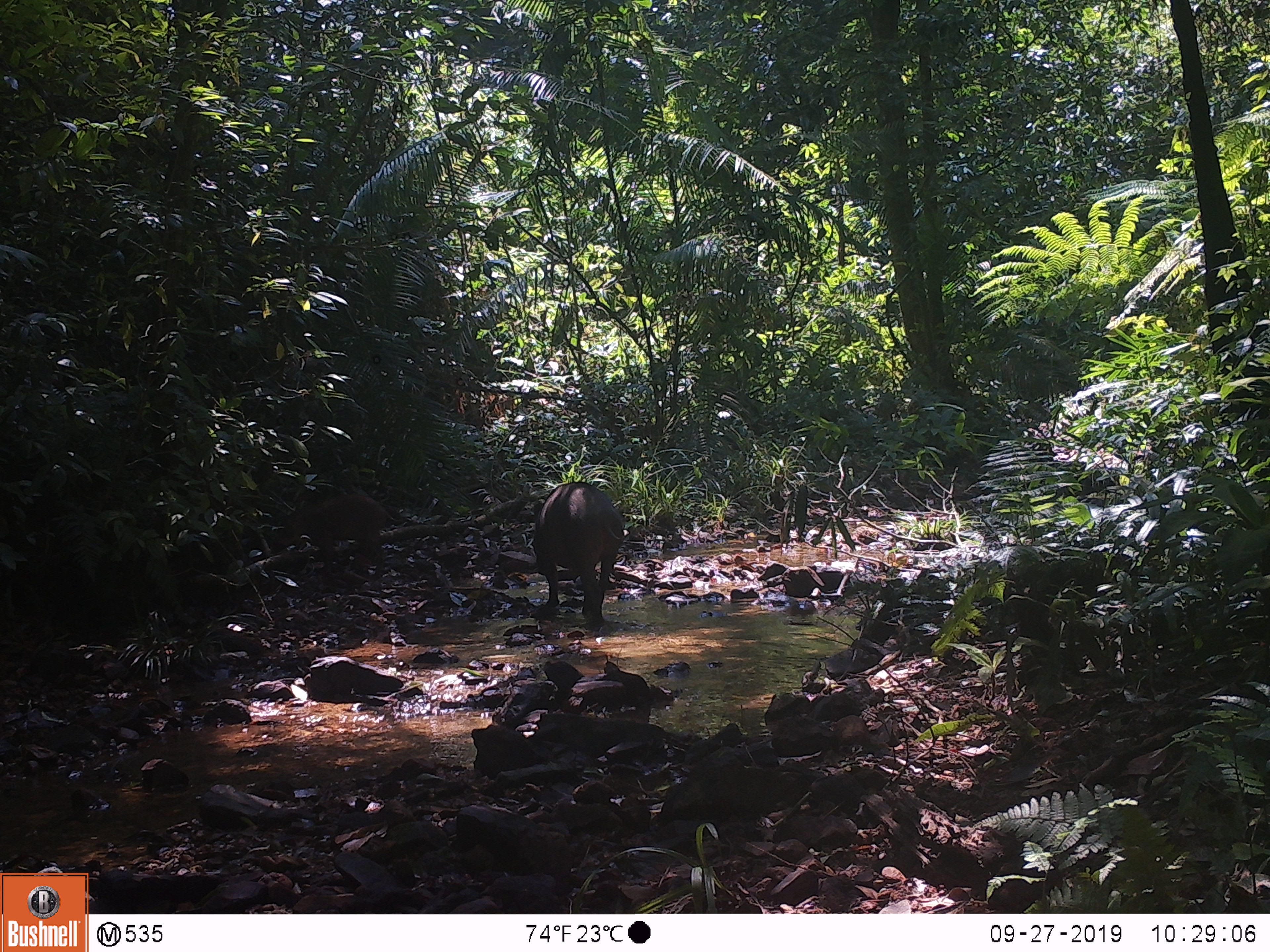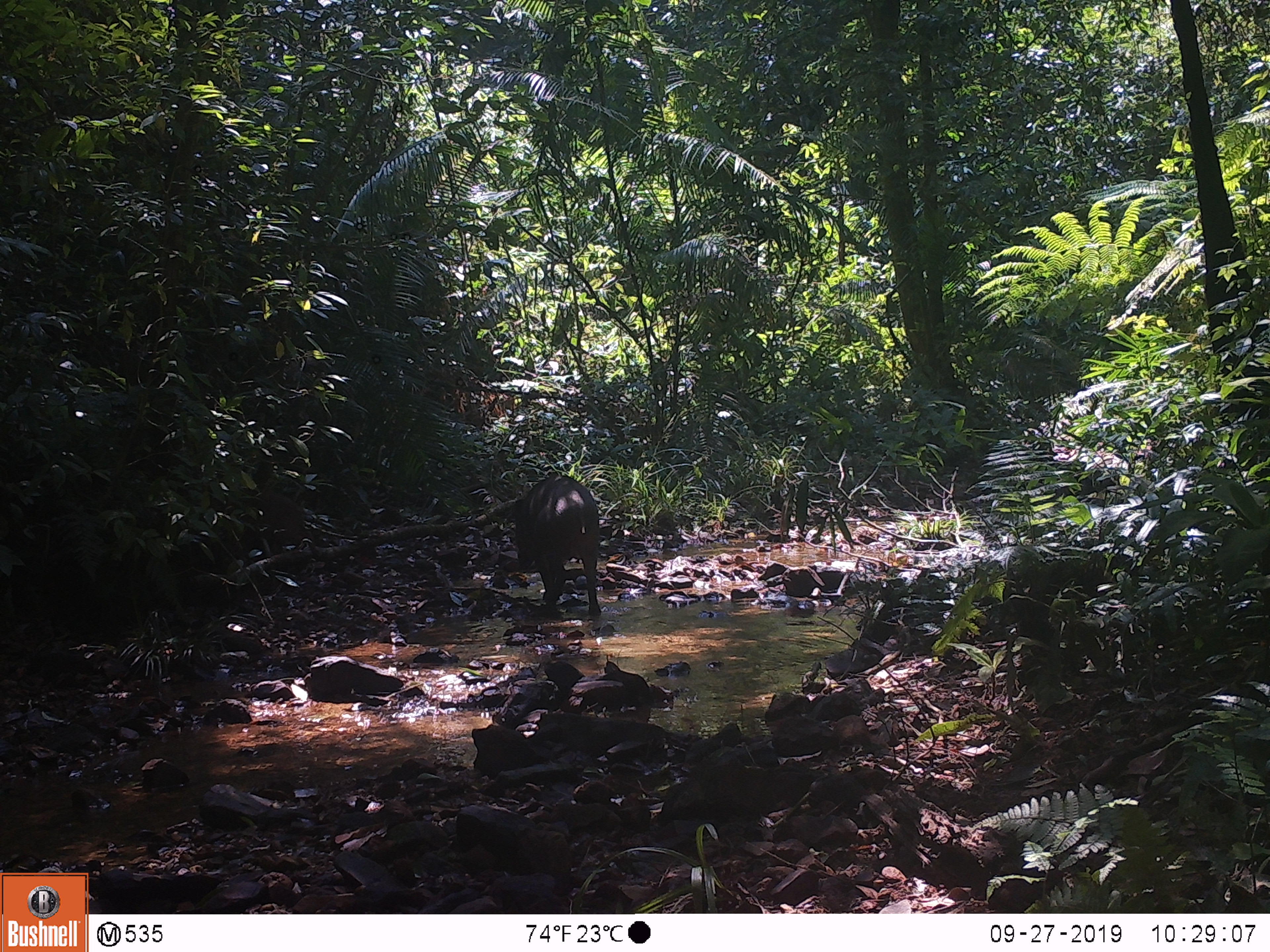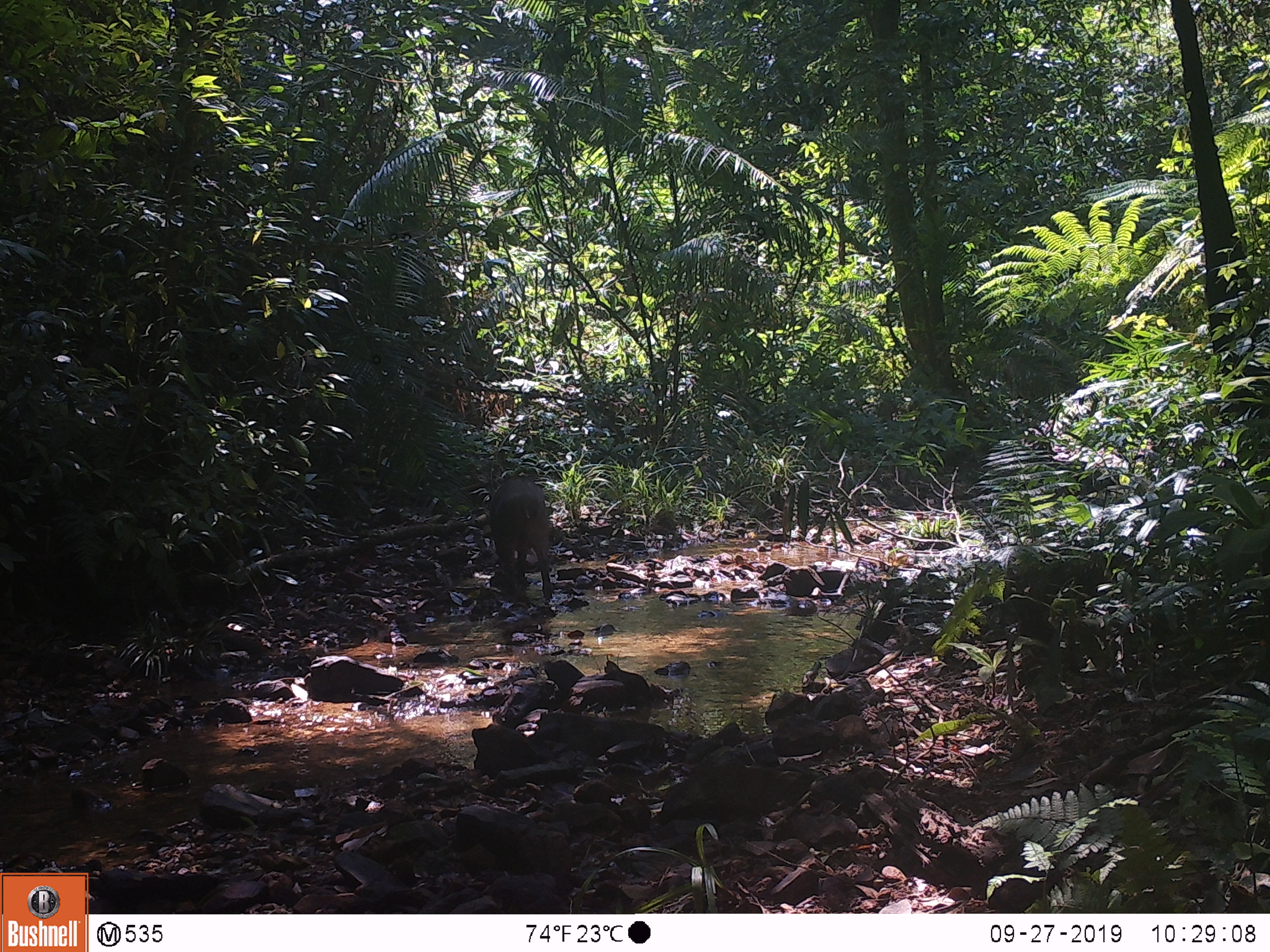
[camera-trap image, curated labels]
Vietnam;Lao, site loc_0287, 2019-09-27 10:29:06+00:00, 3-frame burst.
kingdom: Animalia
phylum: Chordata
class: Mammalia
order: Artiodactyla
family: Suidae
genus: Sus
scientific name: Sus scrofa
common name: eurasian wild pig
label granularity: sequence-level